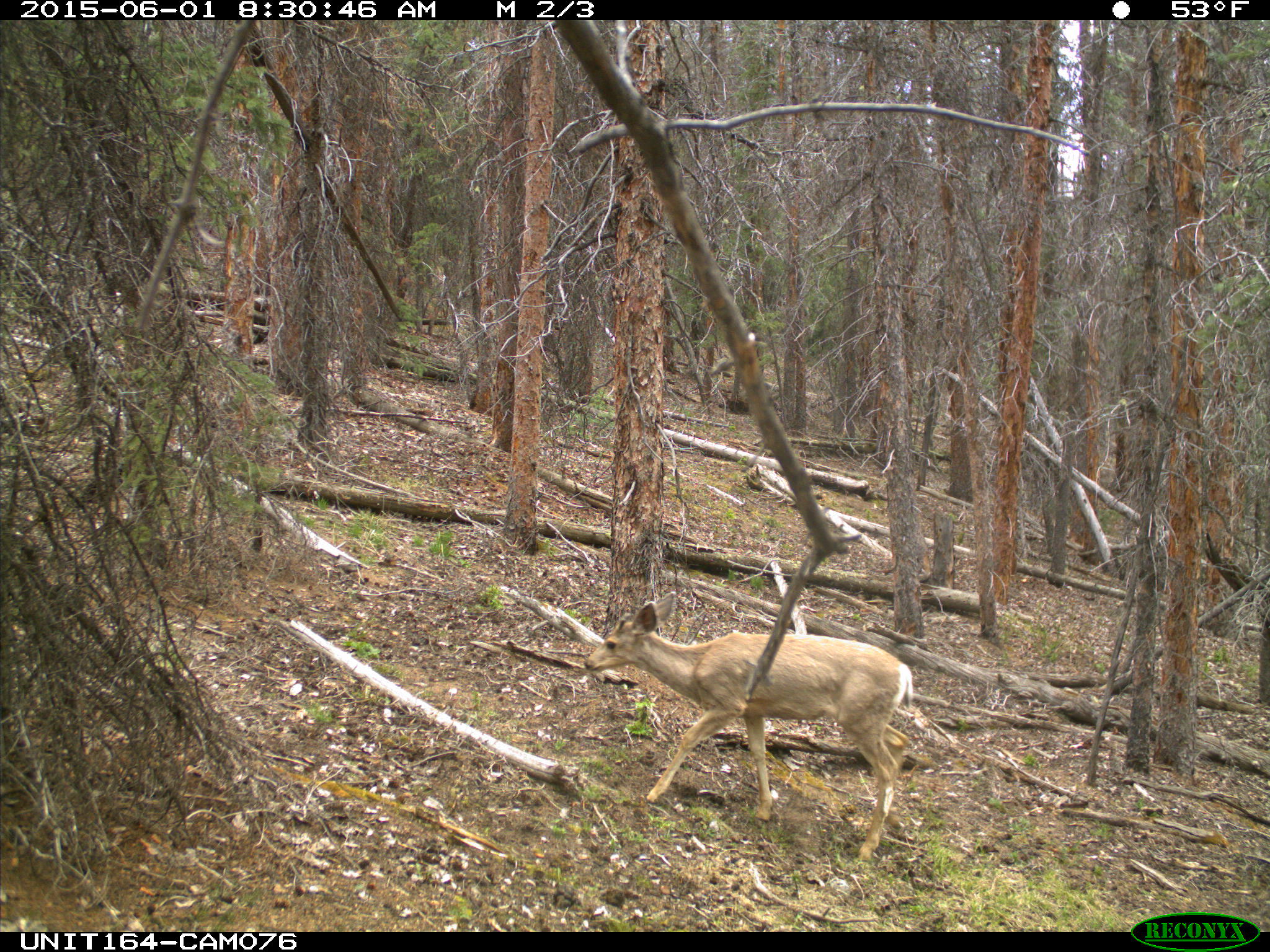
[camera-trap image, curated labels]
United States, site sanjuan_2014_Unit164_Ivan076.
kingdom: Animalia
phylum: Chordata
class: Mammalia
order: Artiodactyla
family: Cervidae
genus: Odocoileus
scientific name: Odocoileus hemionus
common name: mule deer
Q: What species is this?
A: Odocoileus hemionus (mule deer).